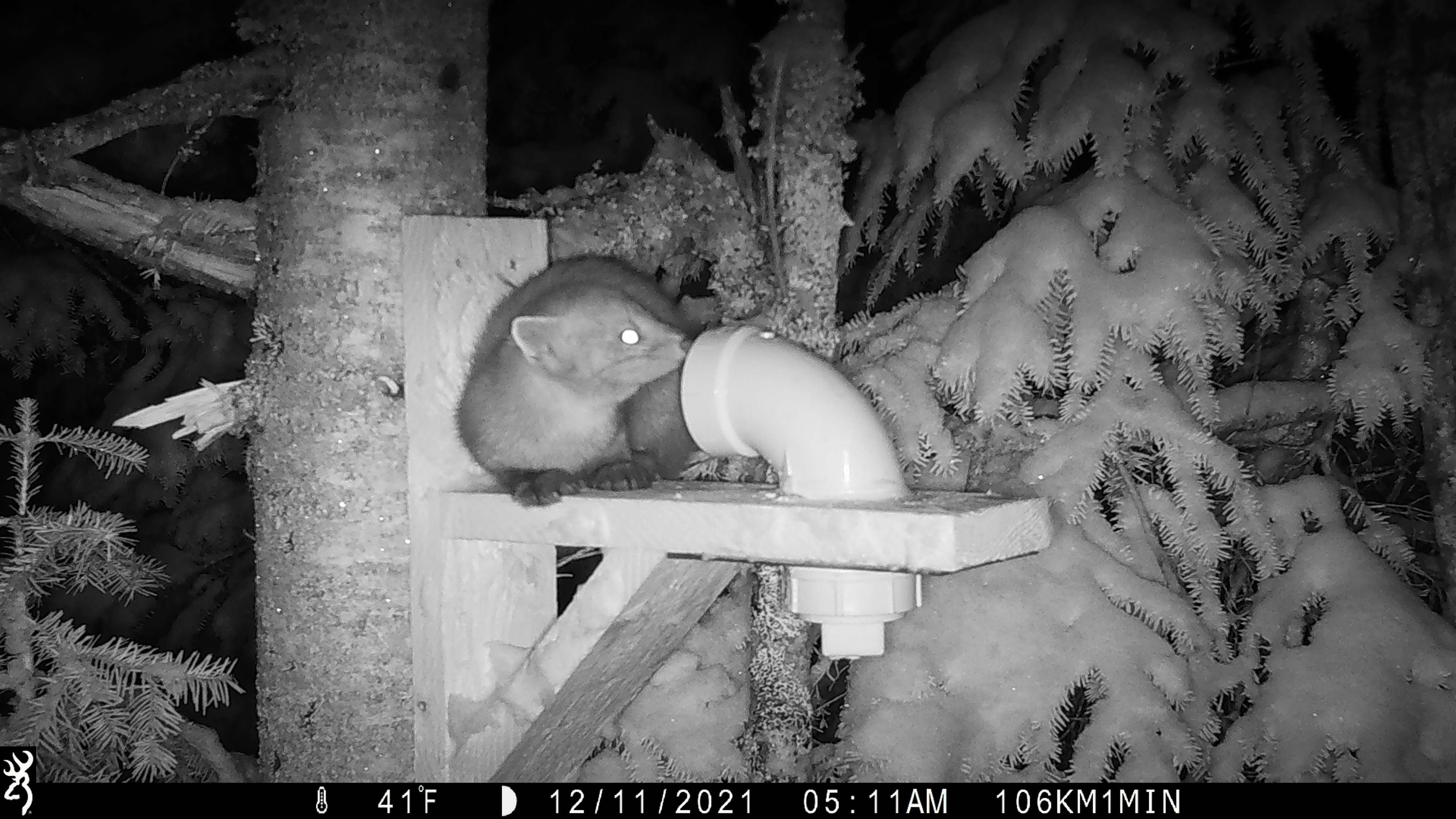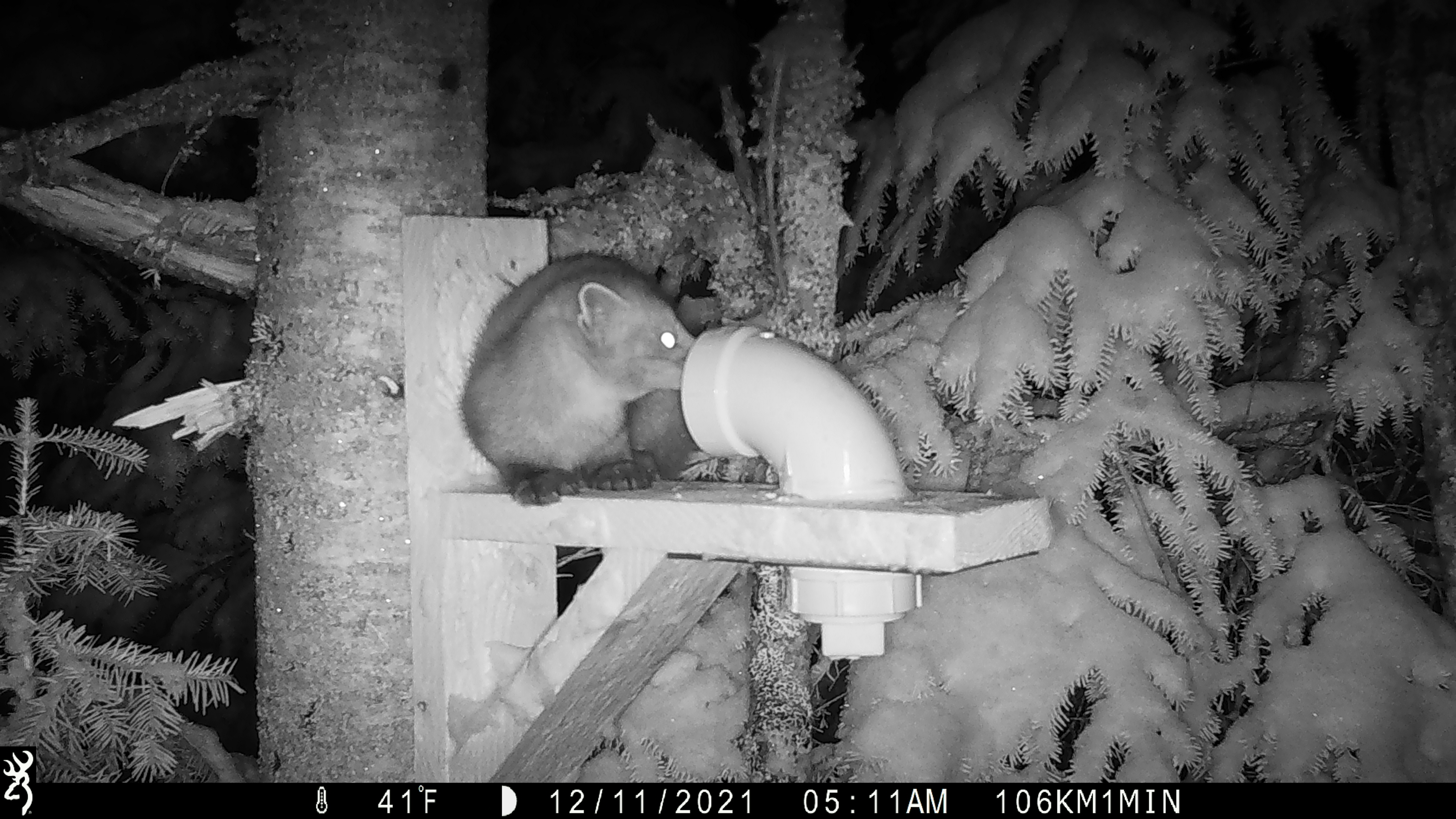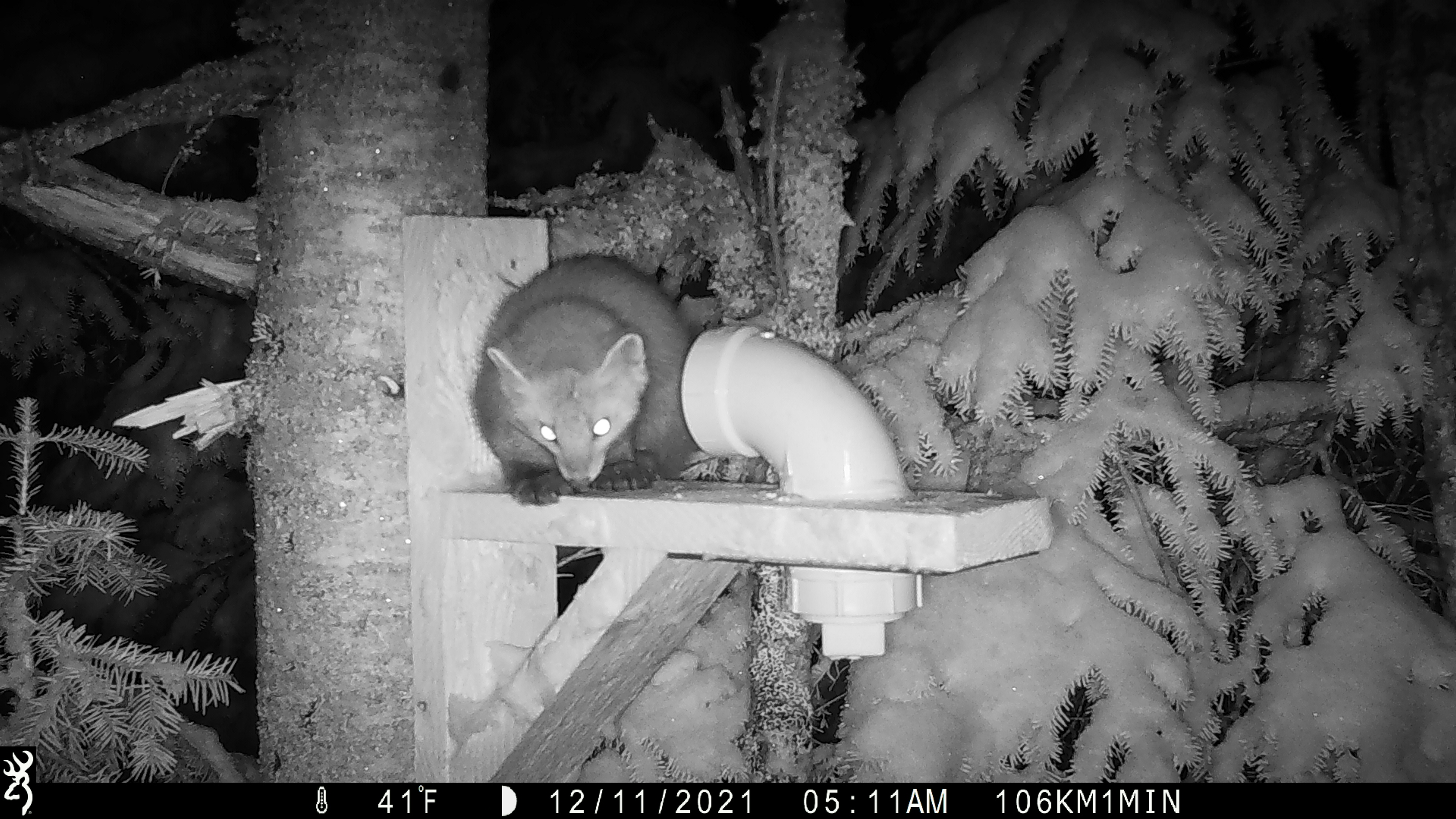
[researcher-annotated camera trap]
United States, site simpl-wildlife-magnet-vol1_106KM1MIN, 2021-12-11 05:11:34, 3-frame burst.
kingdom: Animalia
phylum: Chordata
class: Mammalia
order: Carnivora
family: Mustelidae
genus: Martes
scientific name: Martes americana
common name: american marten